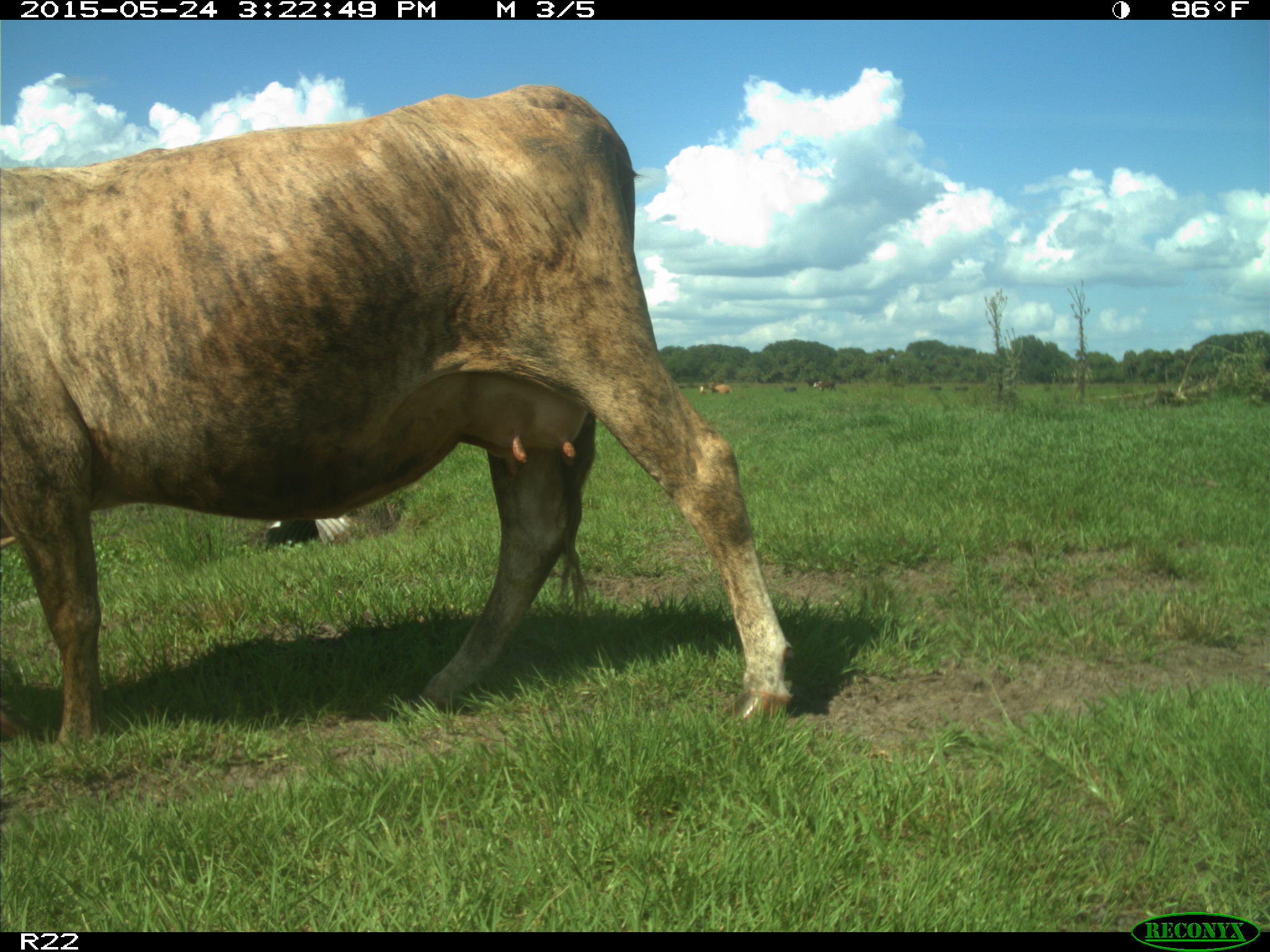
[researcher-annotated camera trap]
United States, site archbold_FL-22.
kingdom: Animalia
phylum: Chordata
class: Mammalia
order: Artiodactyla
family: Bovidae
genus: Bos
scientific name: Bos taurus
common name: domestic cow